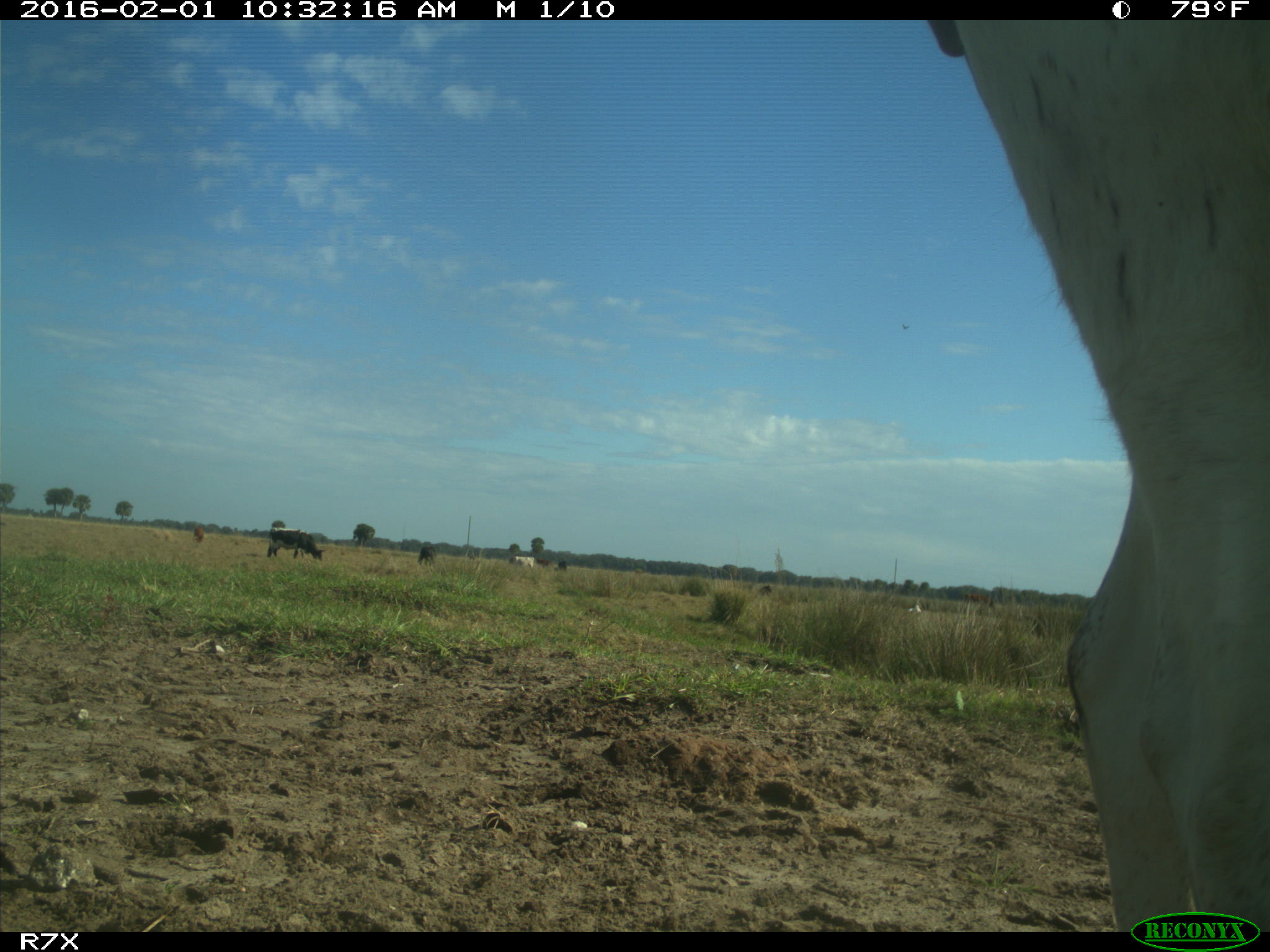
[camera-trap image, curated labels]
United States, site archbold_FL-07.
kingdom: Animalia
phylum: Chordata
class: Mammalia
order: Artiodactyla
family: Bovidae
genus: Bos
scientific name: Bos taurus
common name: domestic cow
Bos taurus (domestic cow).